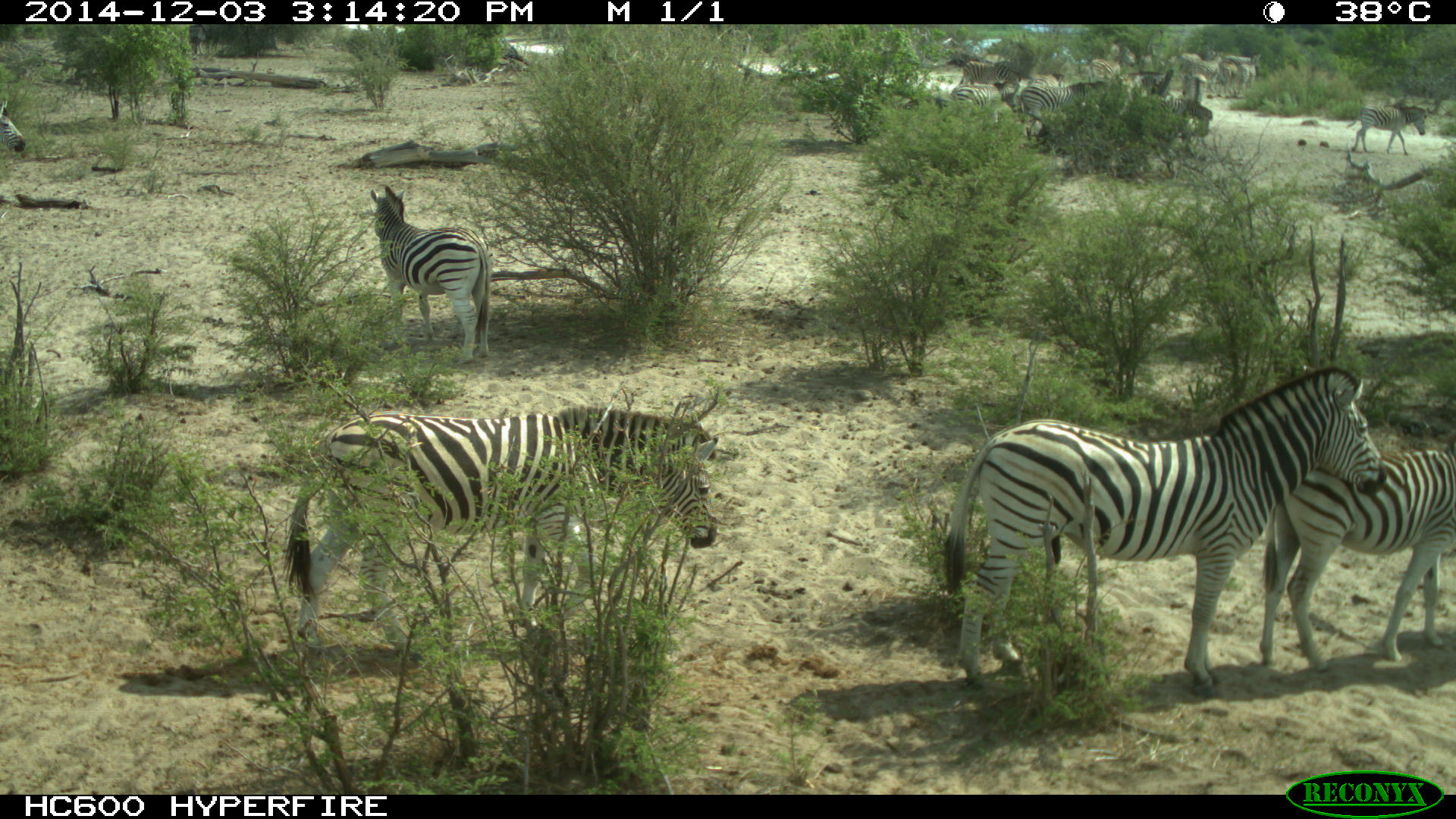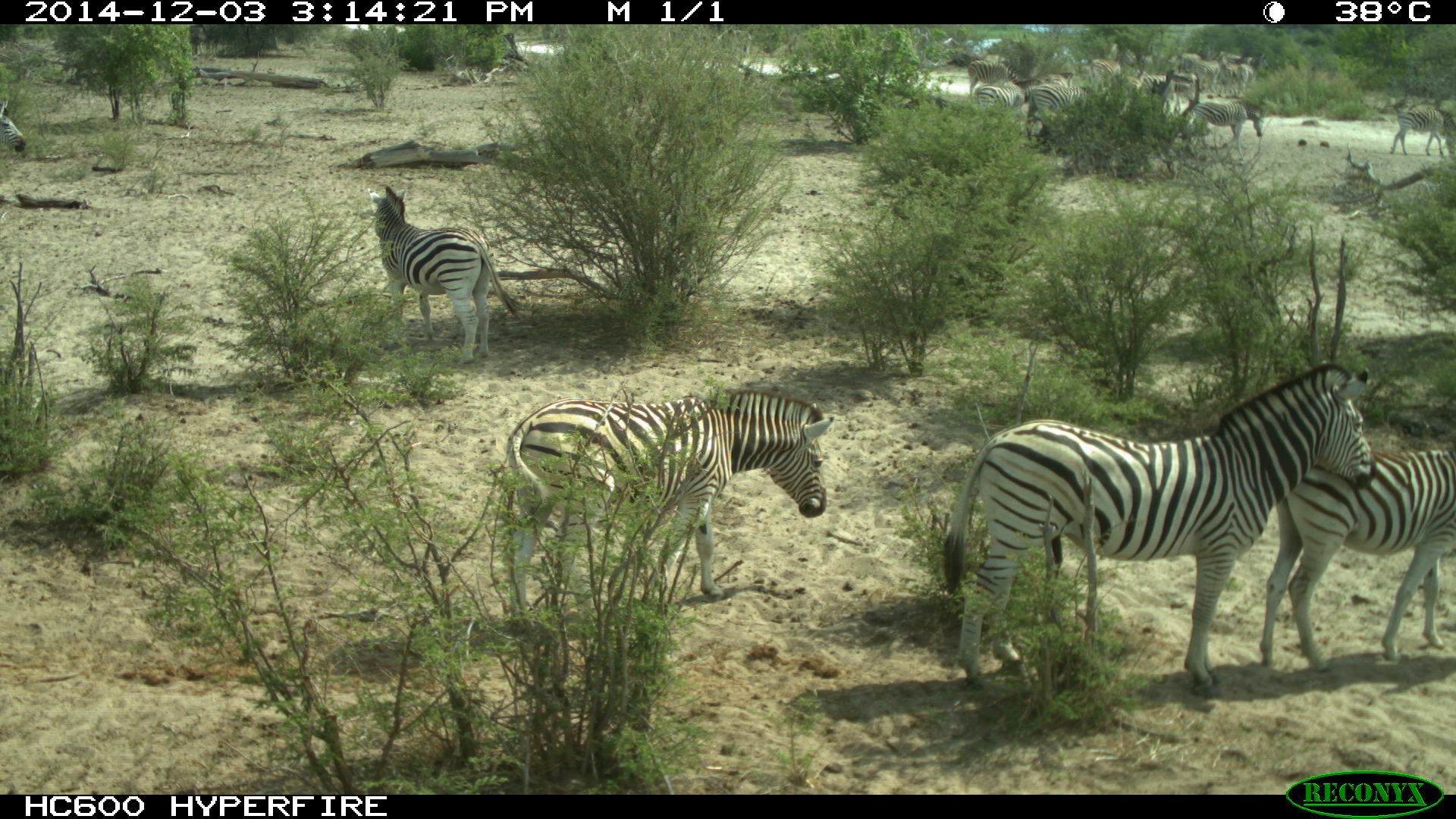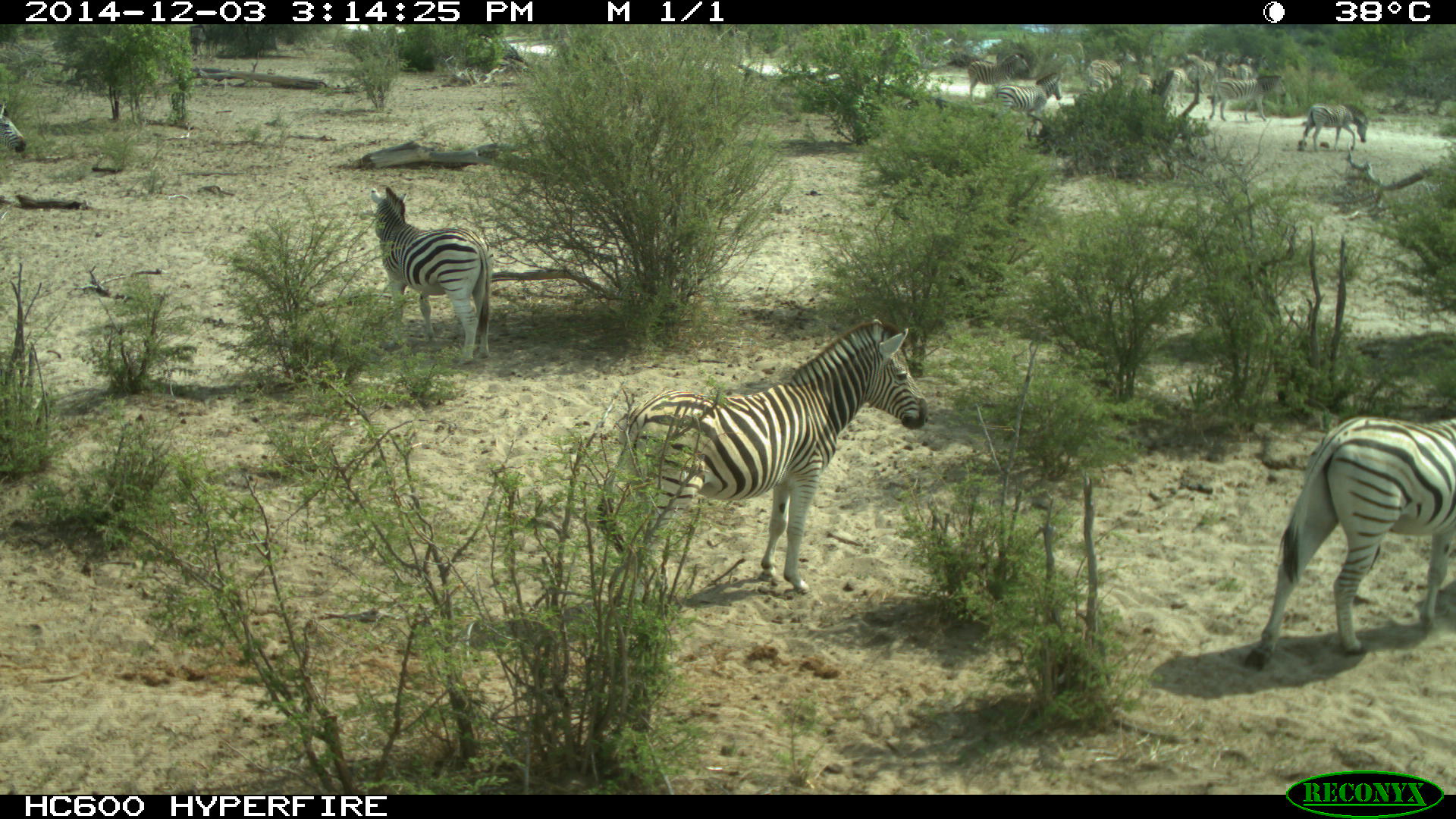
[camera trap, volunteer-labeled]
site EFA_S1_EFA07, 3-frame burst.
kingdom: Animalia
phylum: Chordata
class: Mammalia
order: Perissodactyla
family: Equidae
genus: Equus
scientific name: Equus quagga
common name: plains zebra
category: zebraplains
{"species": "zebraplains (plains zebra) (Equus quagga)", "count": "11-50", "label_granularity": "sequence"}